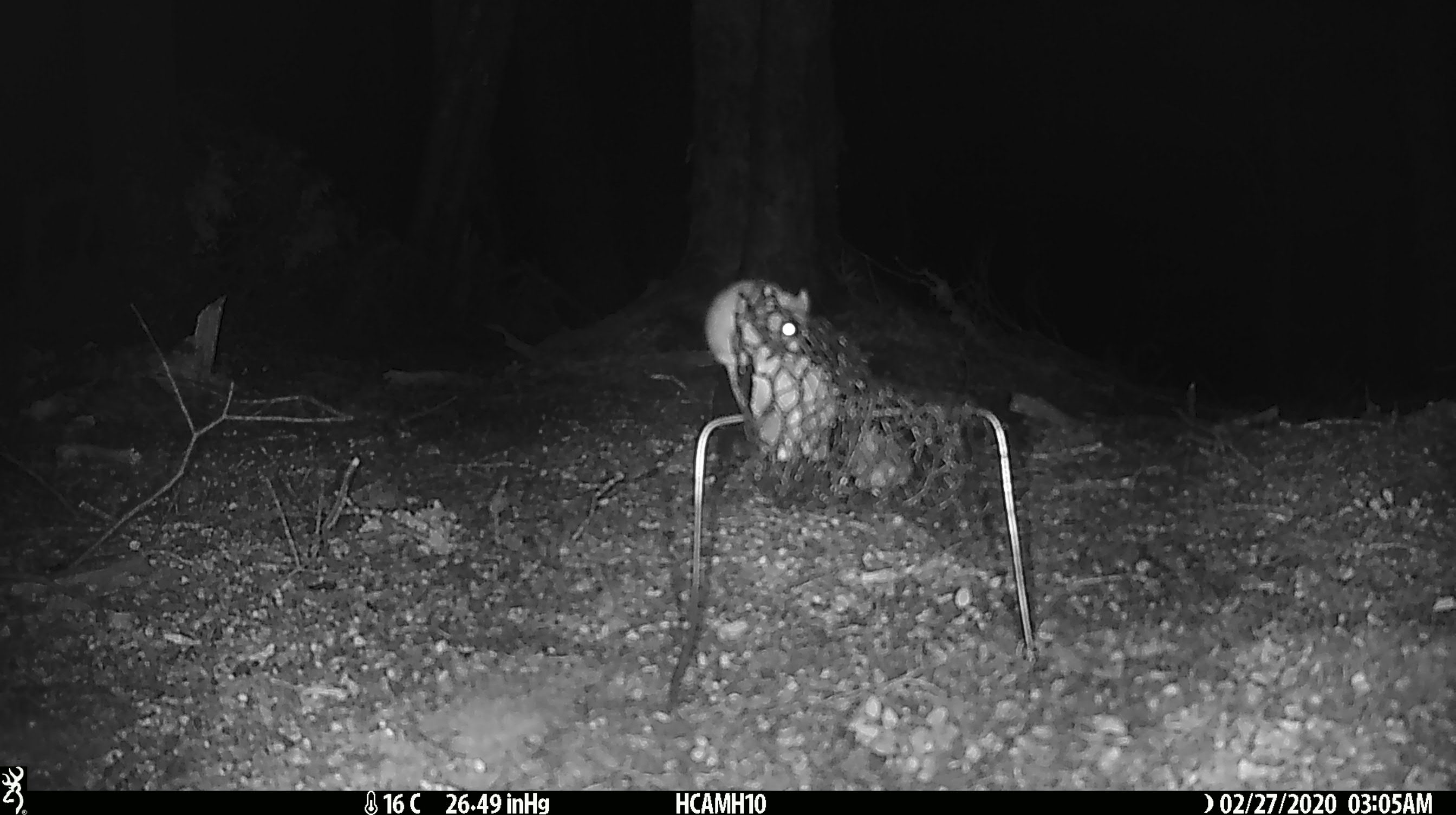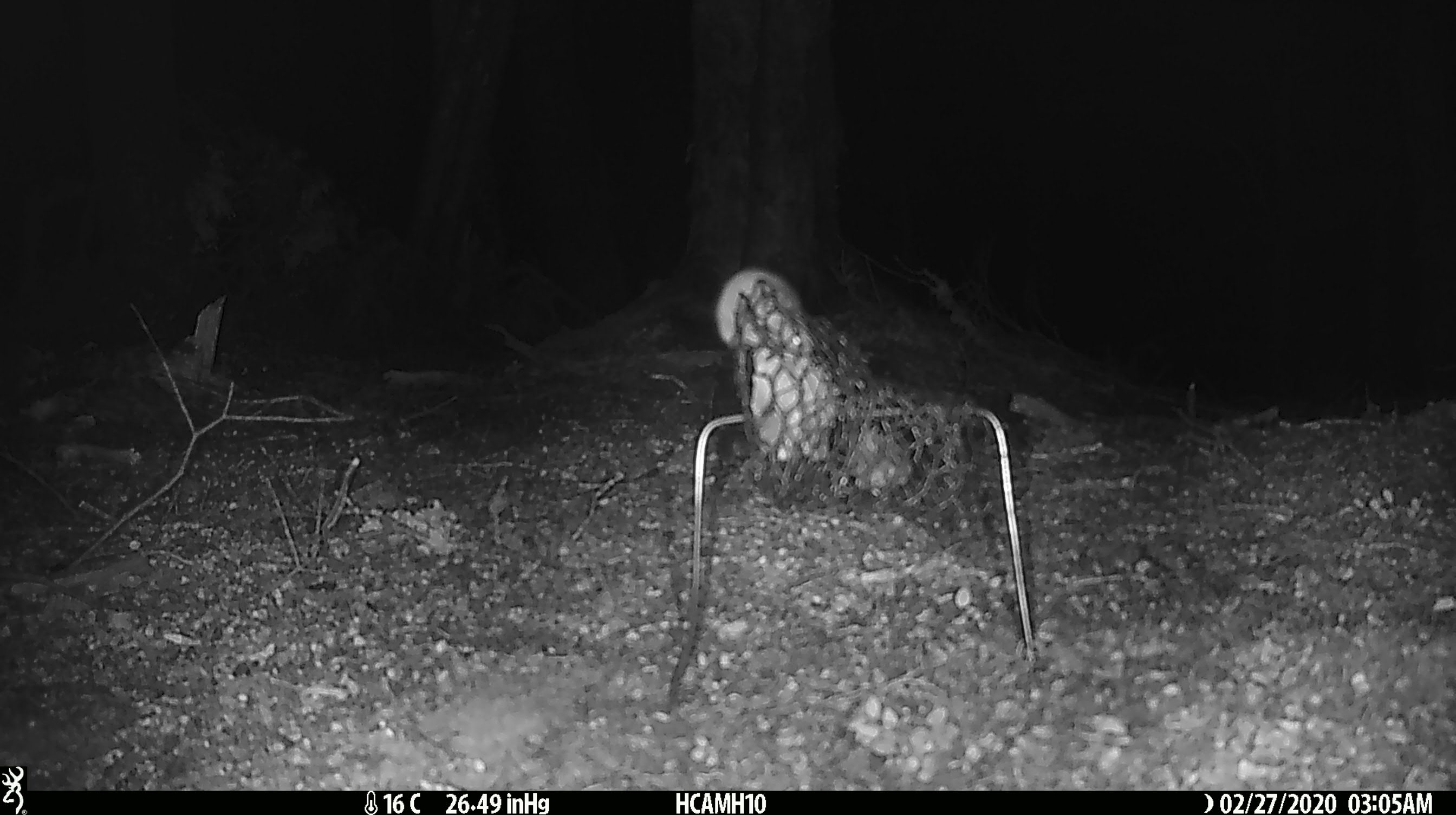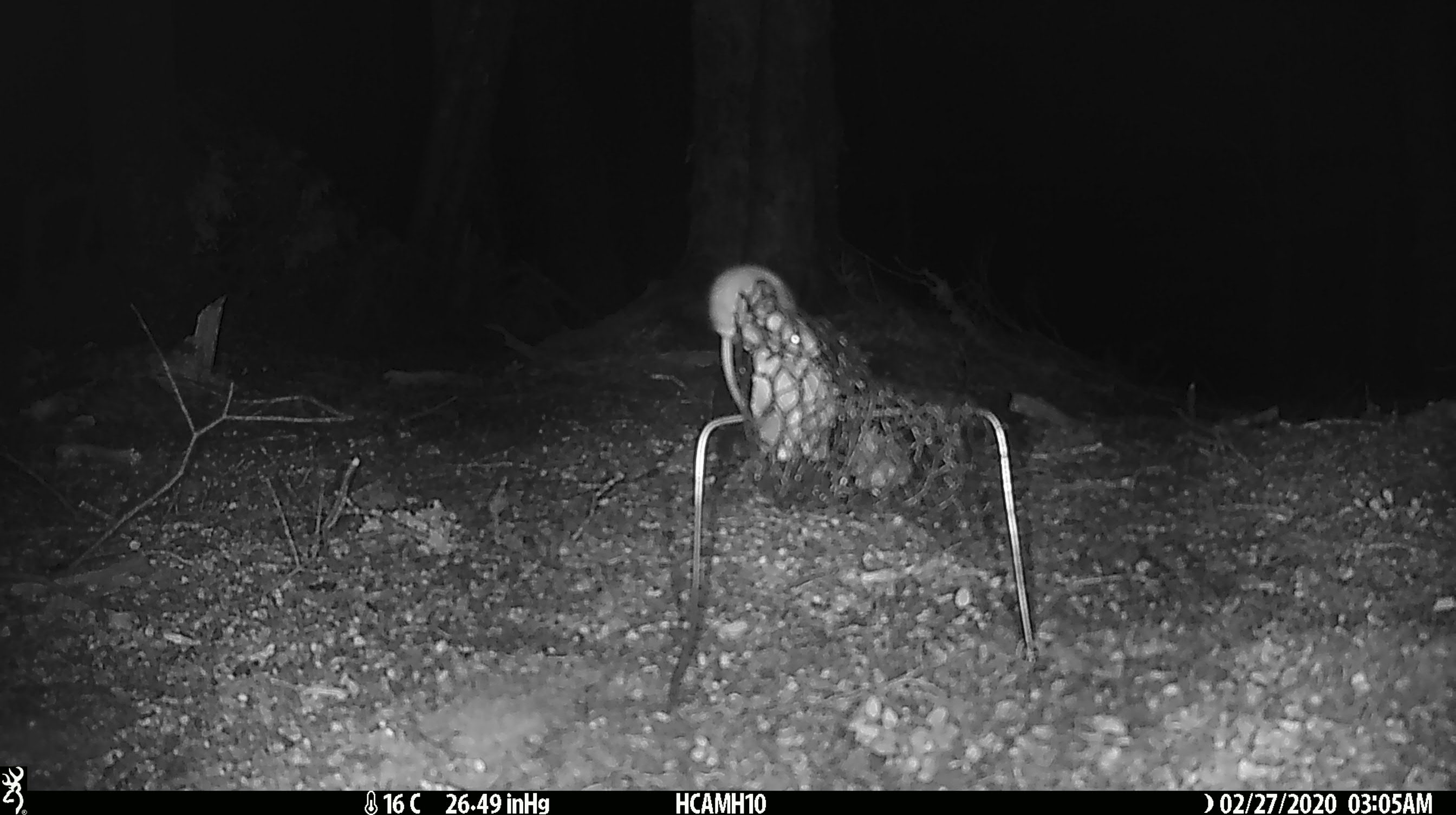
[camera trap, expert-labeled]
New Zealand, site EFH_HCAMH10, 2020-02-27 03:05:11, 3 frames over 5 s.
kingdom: Animalia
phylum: Chordata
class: Mammalia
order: Rodentia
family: Muridae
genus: Mus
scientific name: Mus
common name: mouse